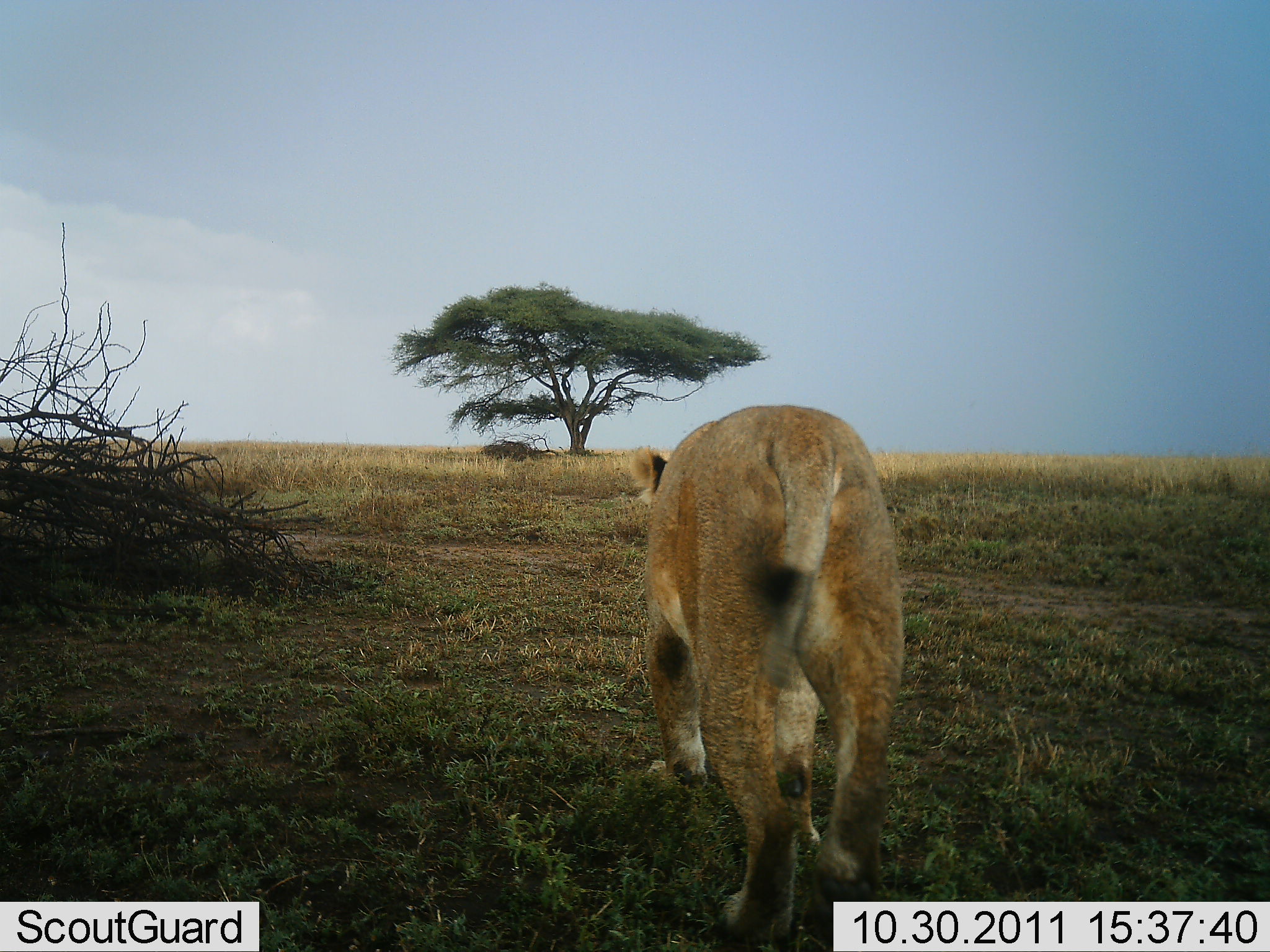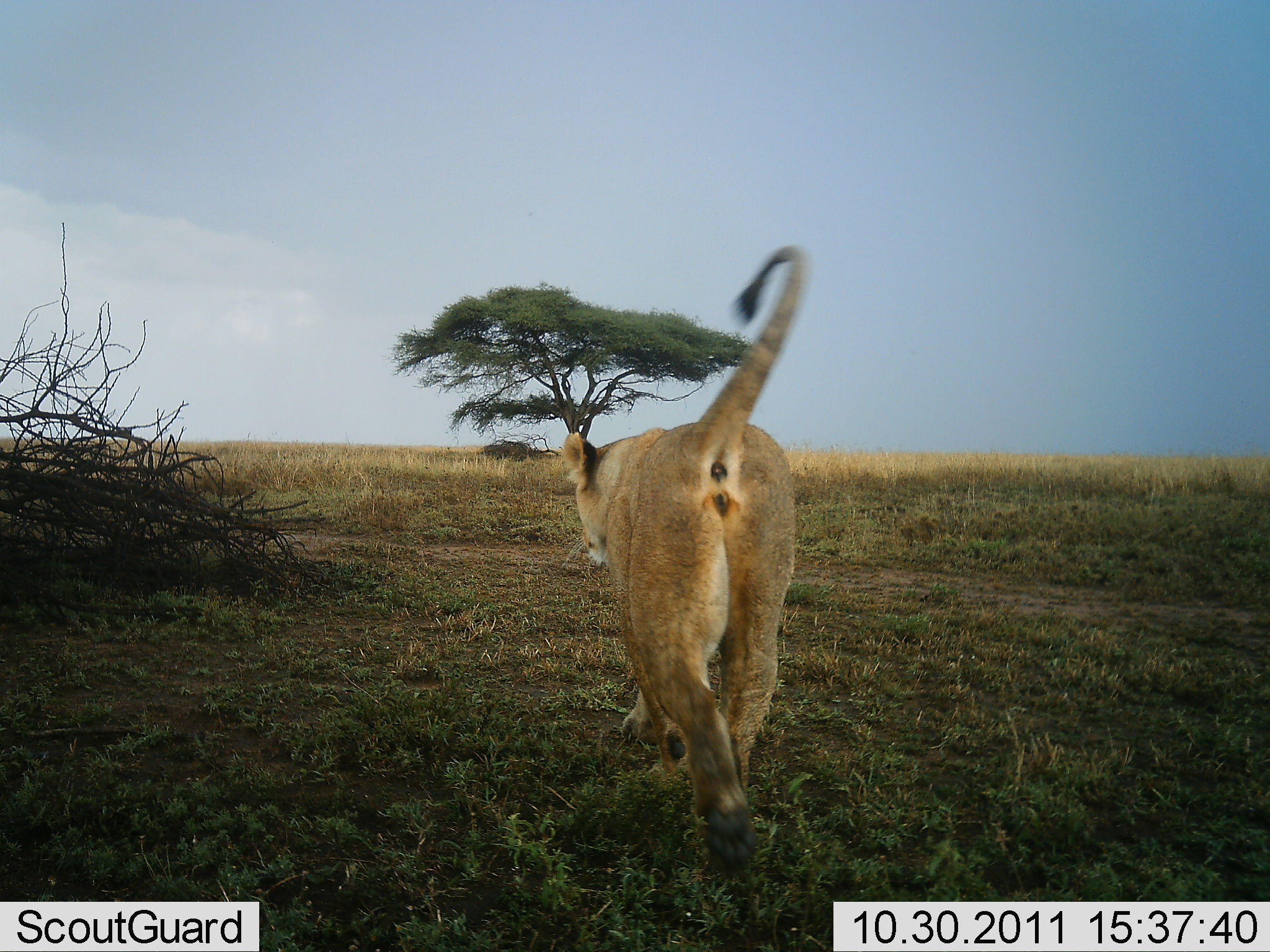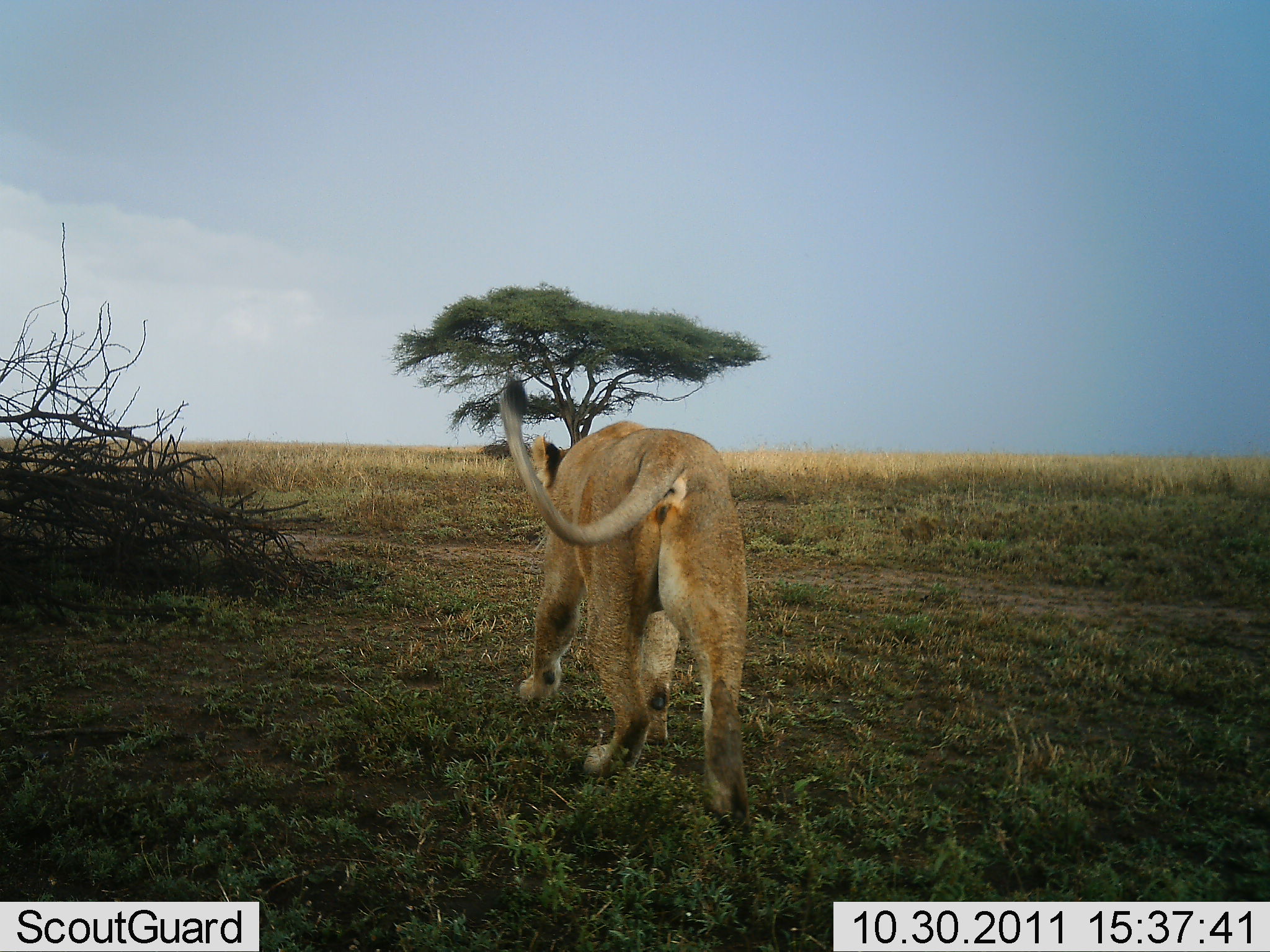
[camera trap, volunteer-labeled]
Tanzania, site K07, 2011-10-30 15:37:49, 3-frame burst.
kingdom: Animalia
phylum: Chordata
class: Mammalia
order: Carnivora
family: Felidae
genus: Panthera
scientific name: Panthera leo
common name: lion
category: lionfemale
Lionfemale (lion) (Panthera leo), count 1. Behavior (volunteer vote fractions): standing 0%, resting 0%, moving 100%, interacting 0%. Young present (vote fraction): 0%. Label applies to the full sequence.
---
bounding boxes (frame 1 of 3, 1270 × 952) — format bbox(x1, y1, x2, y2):
animal: bbox(623, 403, 906, 952)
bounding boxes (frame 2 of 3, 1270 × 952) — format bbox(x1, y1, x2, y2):
animal: bbox(561, 240, 814, 878)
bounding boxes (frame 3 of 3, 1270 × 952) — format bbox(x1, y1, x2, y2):
animal: bbox(497, 376, 754, 834)